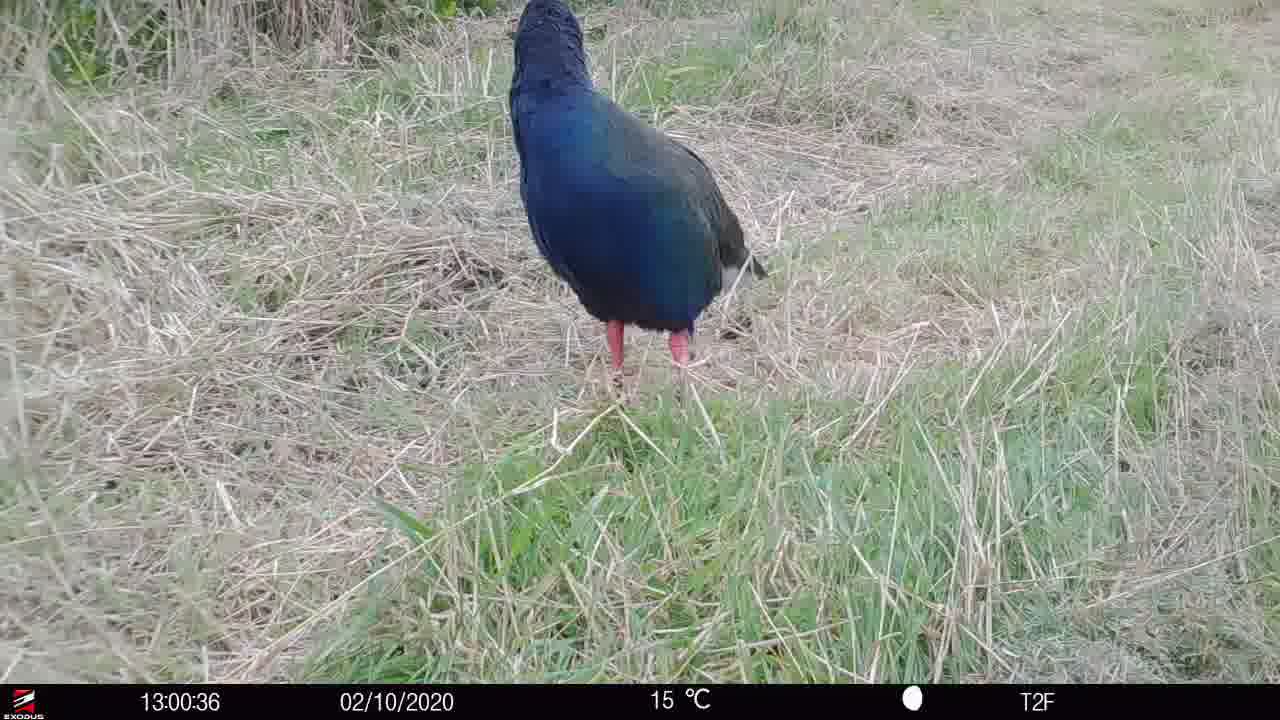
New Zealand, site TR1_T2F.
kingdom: Animalia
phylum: Chordata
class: Aves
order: Gruiformes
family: Rallidae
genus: Porphyrio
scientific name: Porphyrio mantelli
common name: takahe